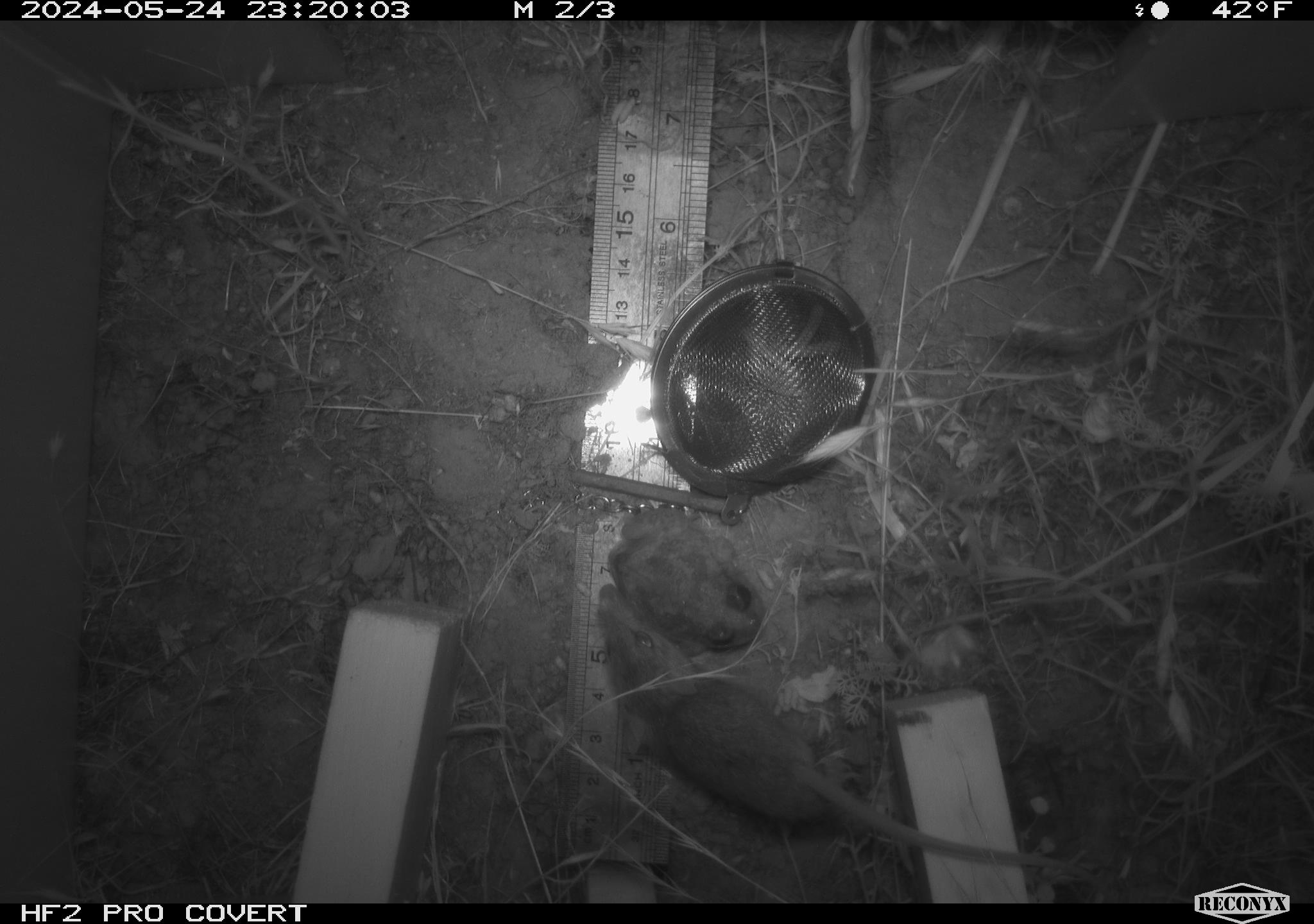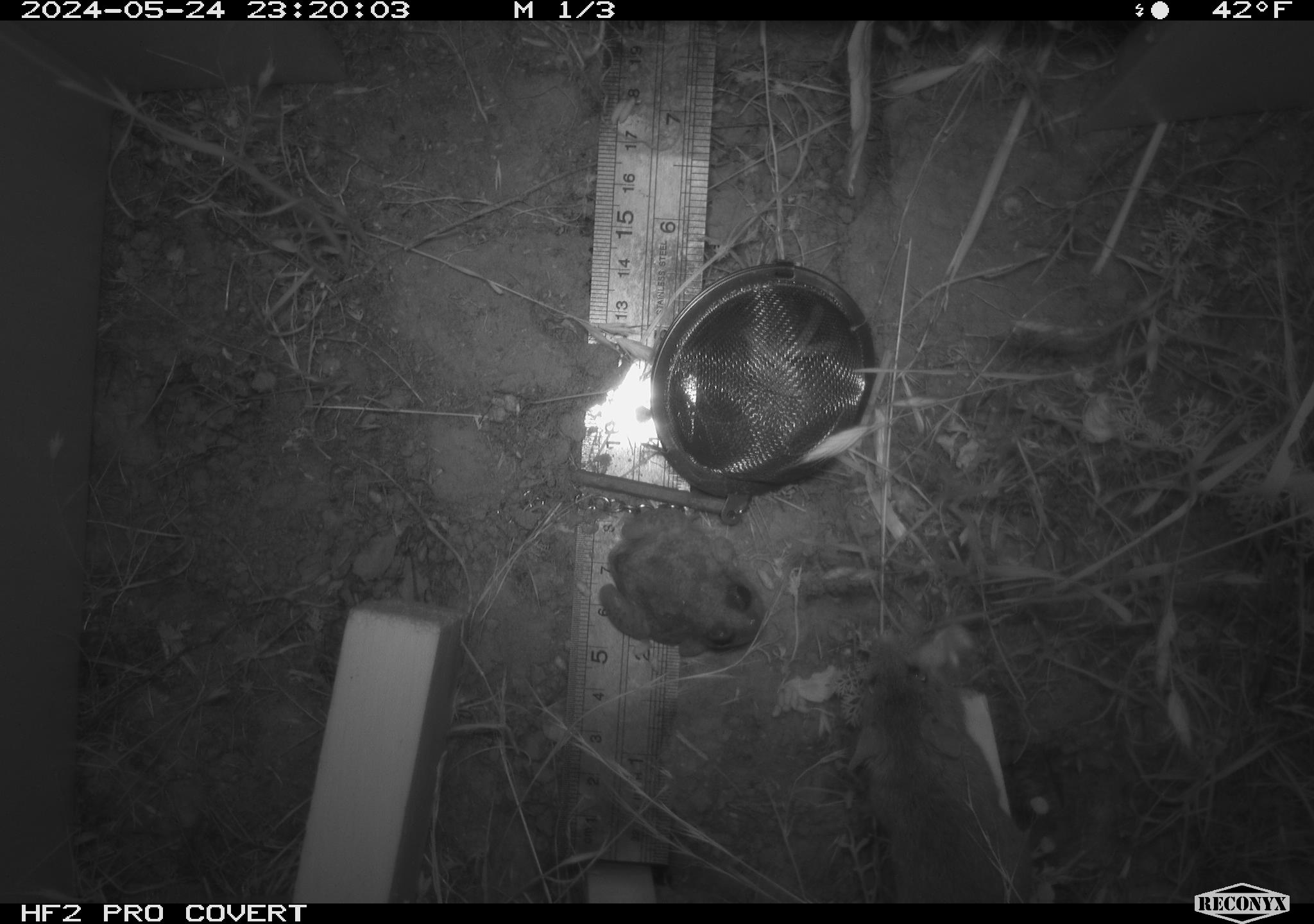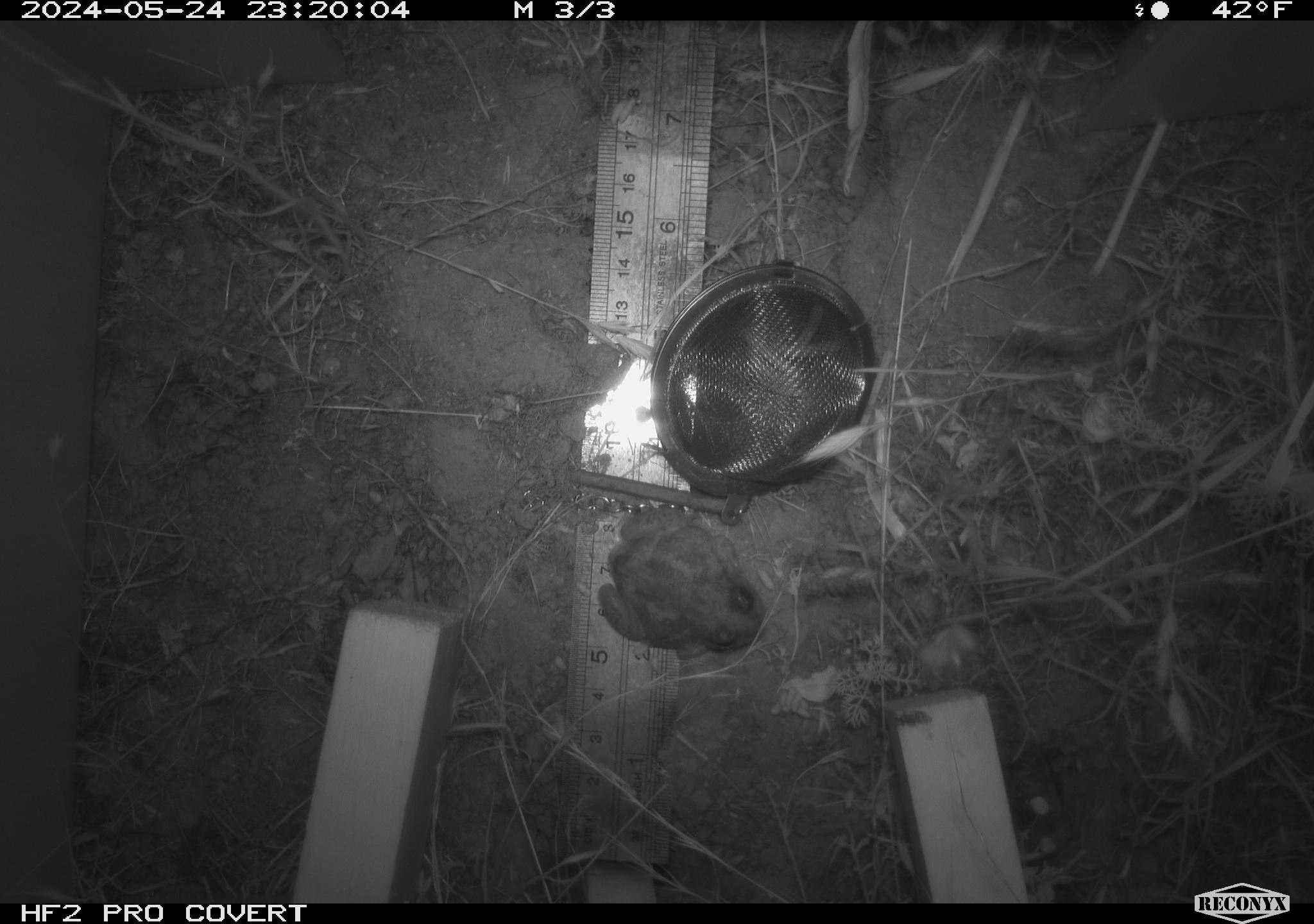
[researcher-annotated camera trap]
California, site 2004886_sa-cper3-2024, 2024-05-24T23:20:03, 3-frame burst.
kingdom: Animalia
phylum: Chordata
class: Mammalia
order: Rodentia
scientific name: Rodentia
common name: rodent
Rodent (Rodentia).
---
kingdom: Animalia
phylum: Chordata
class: Amphibia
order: Anura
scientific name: Anura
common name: frogs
Frogs (Anura).